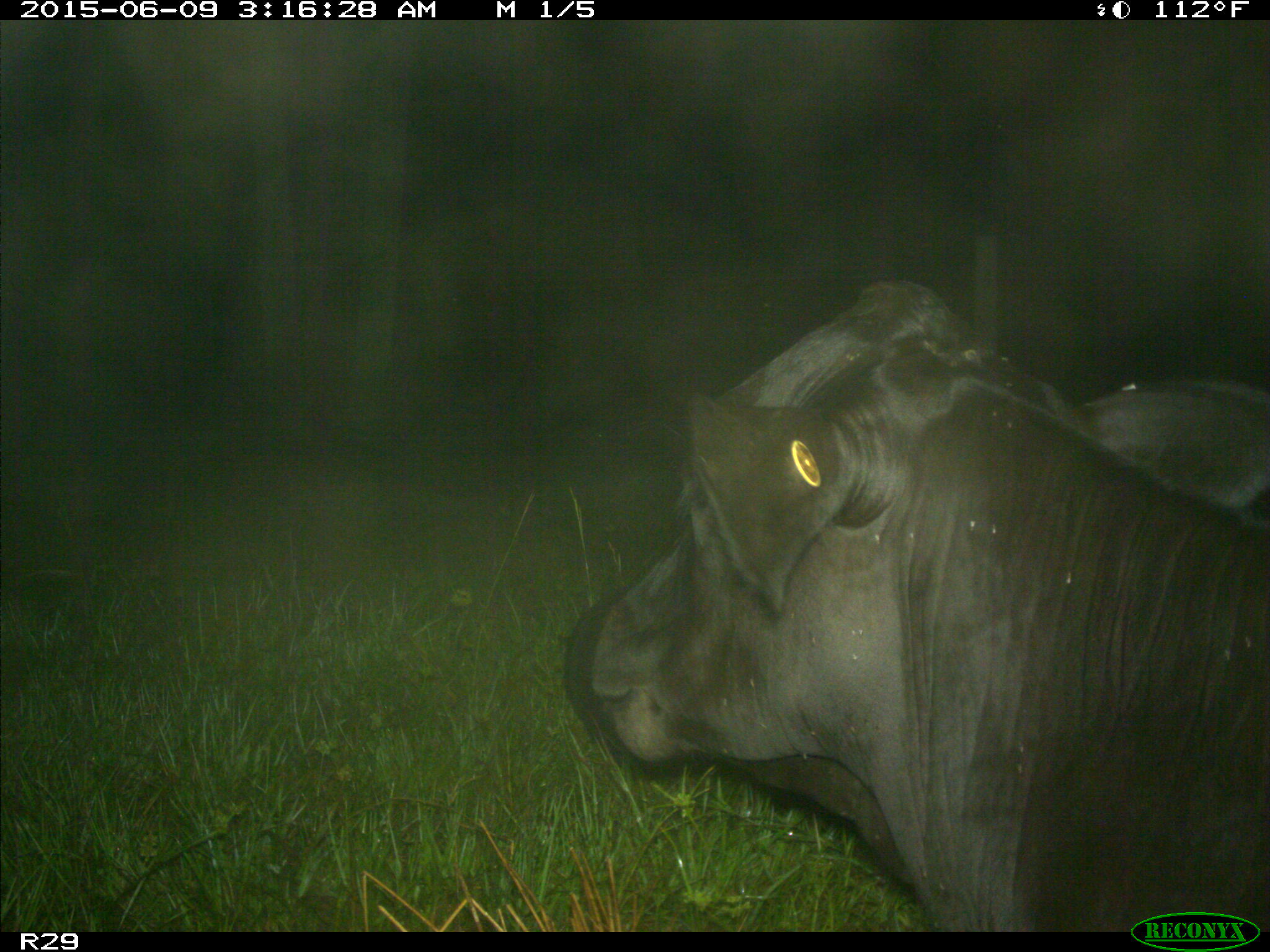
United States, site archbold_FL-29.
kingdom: Animalia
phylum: Chordata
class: Mammalia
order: Artiodactyla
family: Bovidae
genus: Bos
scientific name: Bos taurus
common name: domestic cow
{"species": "Bos taurus (domestic cow)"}